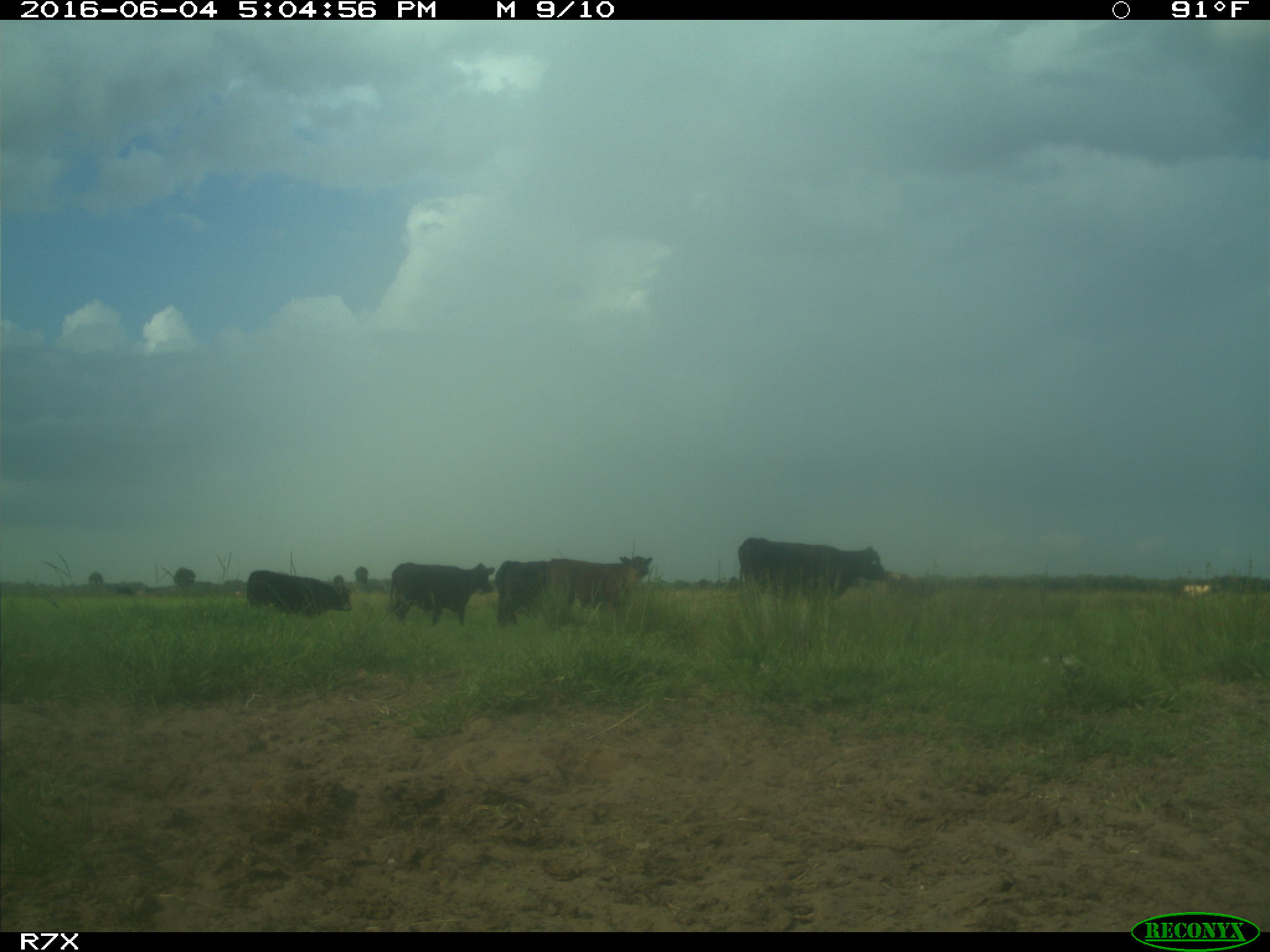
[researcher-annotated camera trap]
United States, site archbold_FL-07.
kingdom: Animalia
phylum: Chordata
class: Mammalia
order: Artiodactyla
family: Bovidae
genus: Bos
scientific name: Bos taurus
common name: domestic cow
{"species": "Bos taurus (domestic cow)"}